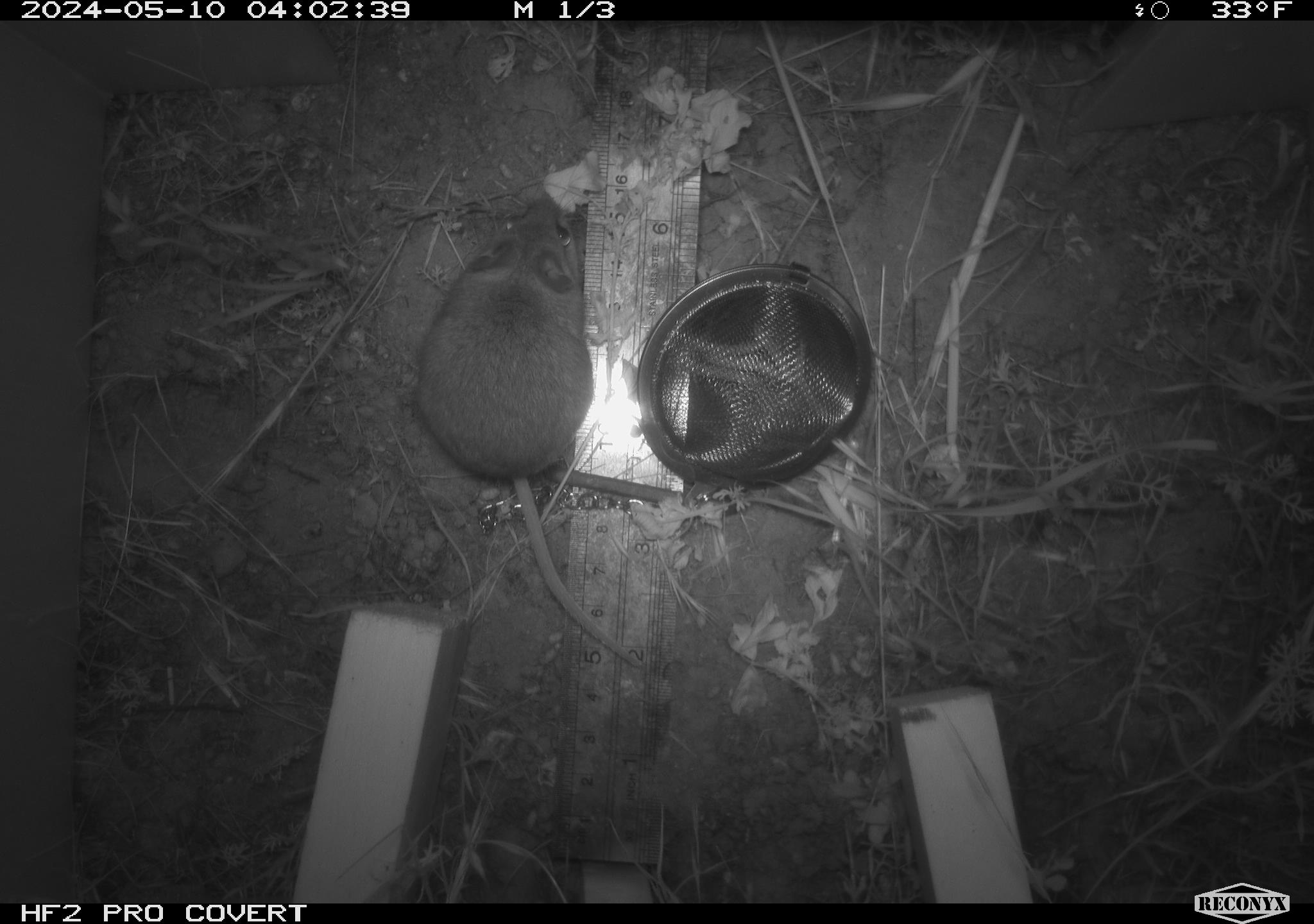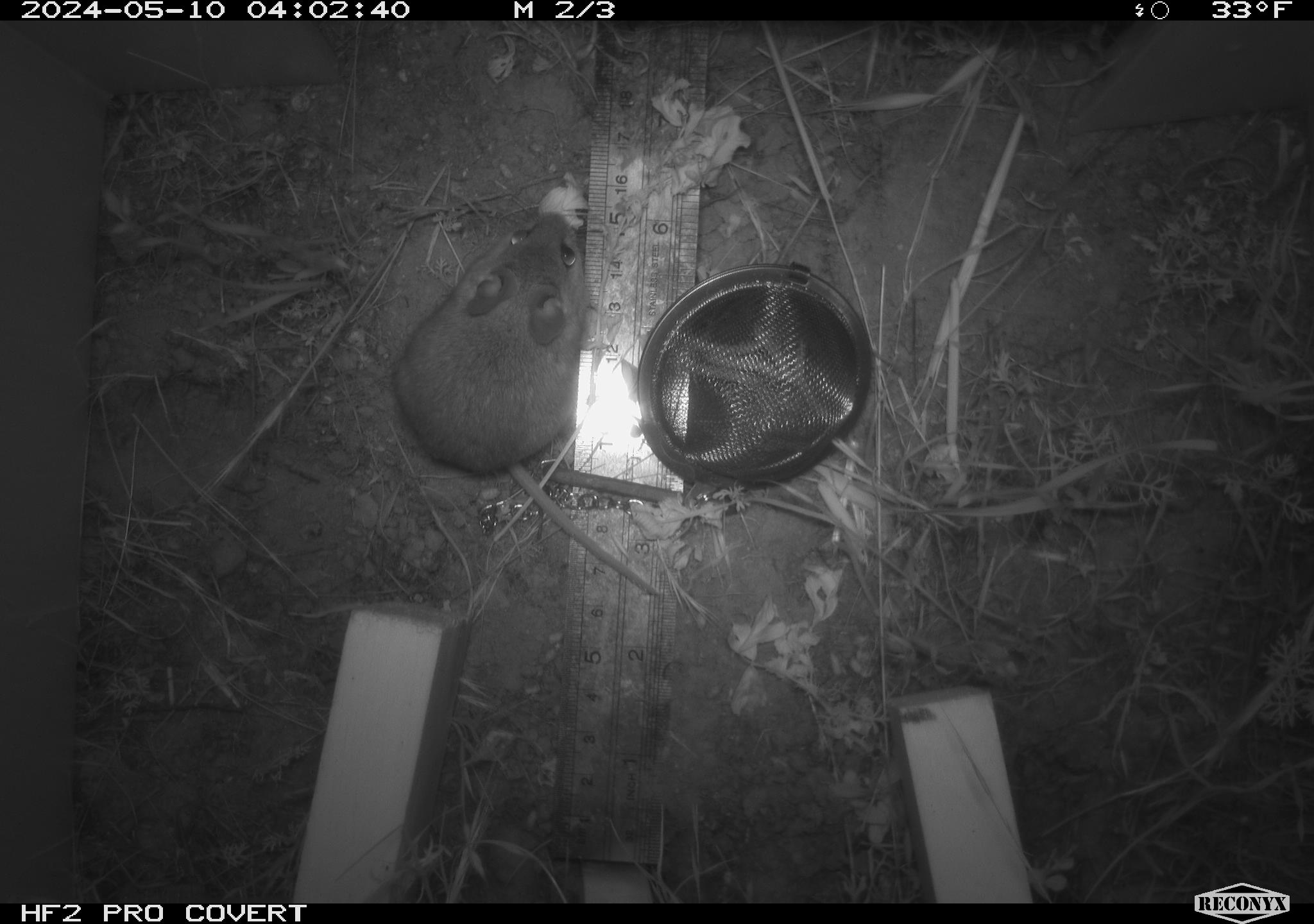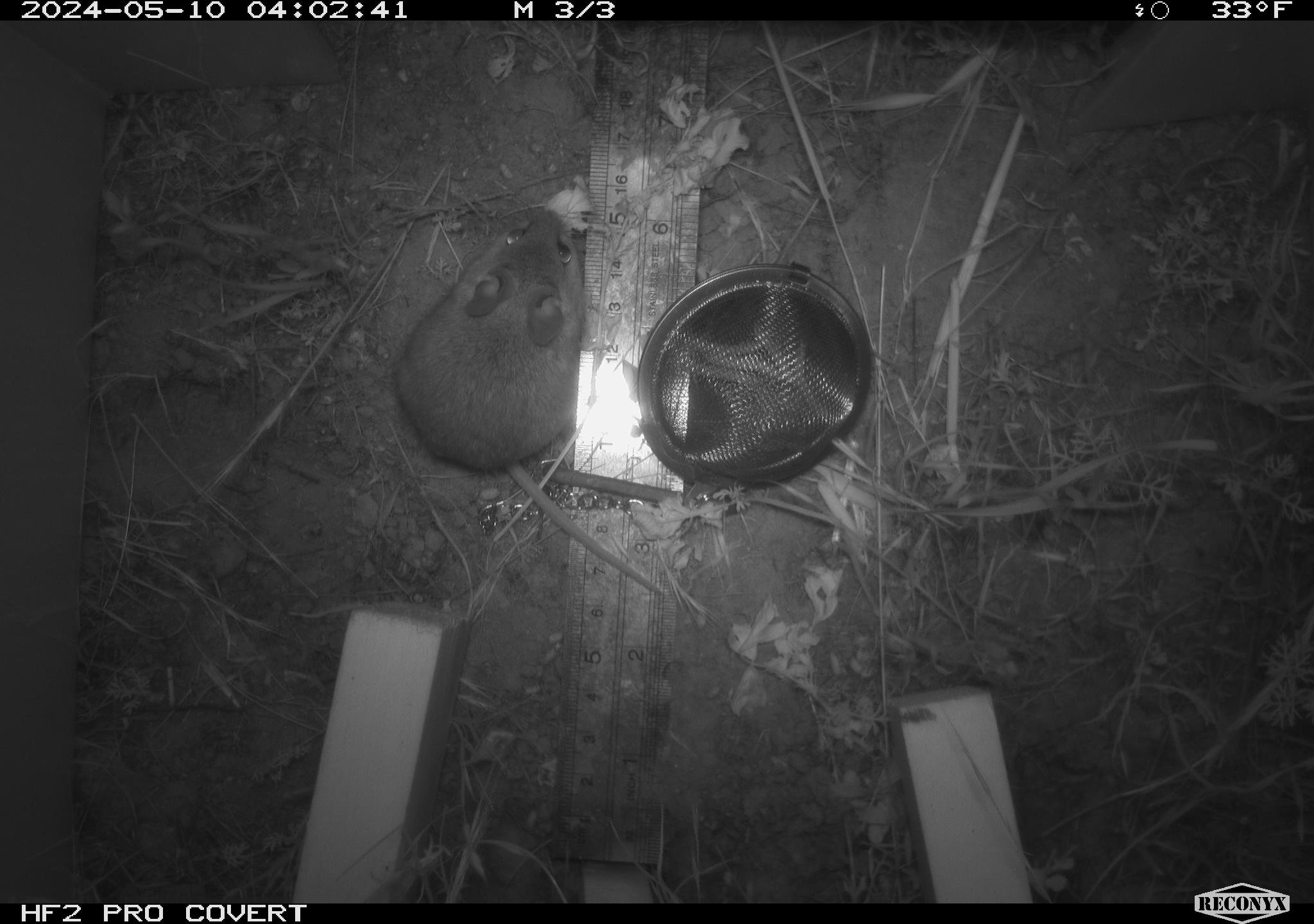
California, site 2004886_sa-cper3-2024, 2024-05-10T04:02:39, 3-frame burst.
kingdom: Animalia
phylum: Chordata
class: Mammalia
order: Rodentia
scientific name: Rodentia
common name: rodent